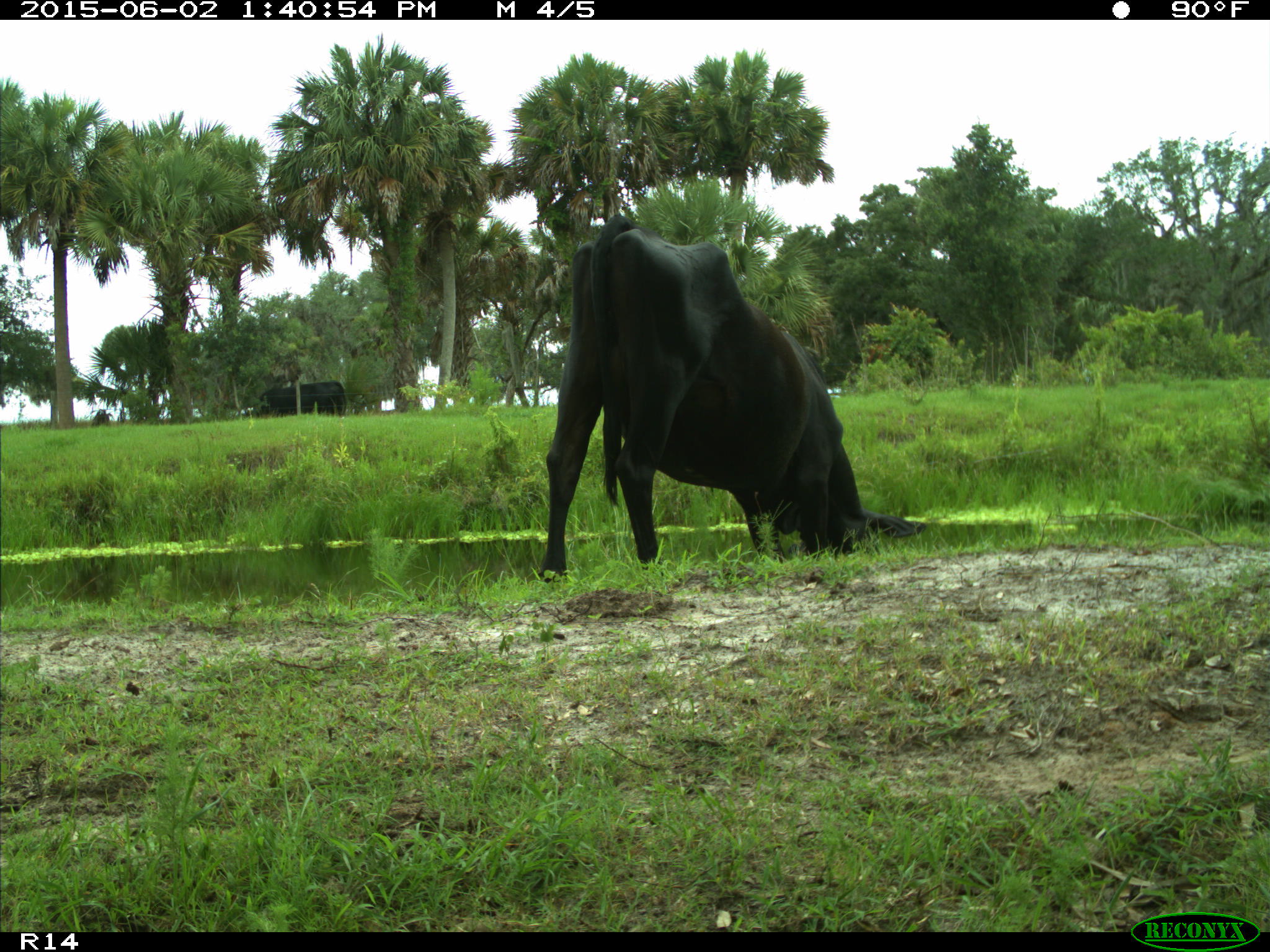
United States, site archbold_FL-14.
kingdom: Animalia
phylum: Chordata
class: Mammalia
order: Artiodactyla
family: Bovidae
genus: Bos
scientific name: Bos taurus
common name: domestic cow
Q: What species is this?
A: Bos taurus (domestic cow).